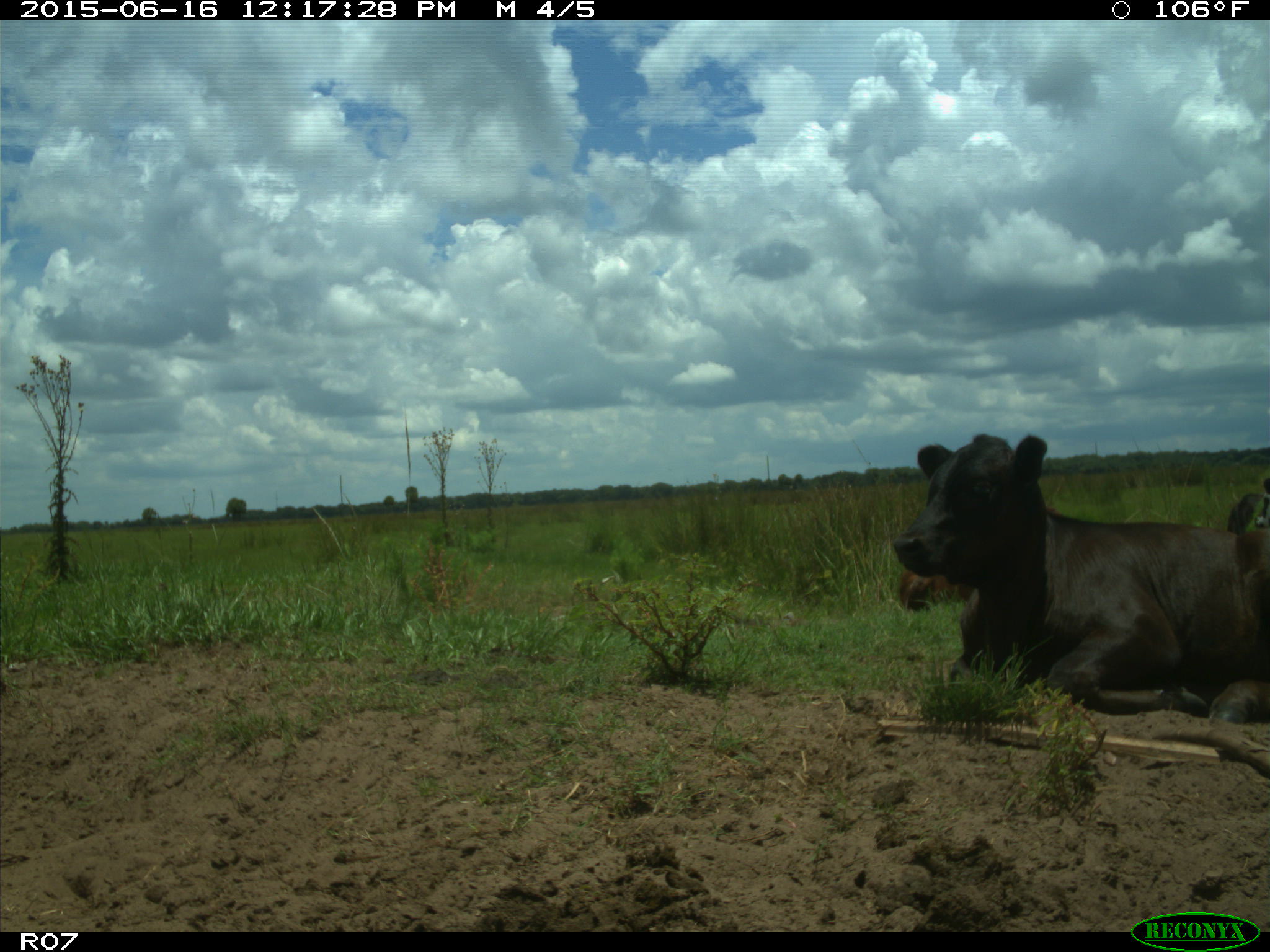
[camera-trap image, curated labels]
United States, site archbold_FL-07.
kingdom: Animalia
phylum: Chordata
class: Mammalia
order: Artiodactyla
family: Bovidae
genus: Bos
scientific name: Bos taurus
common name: domestic cow